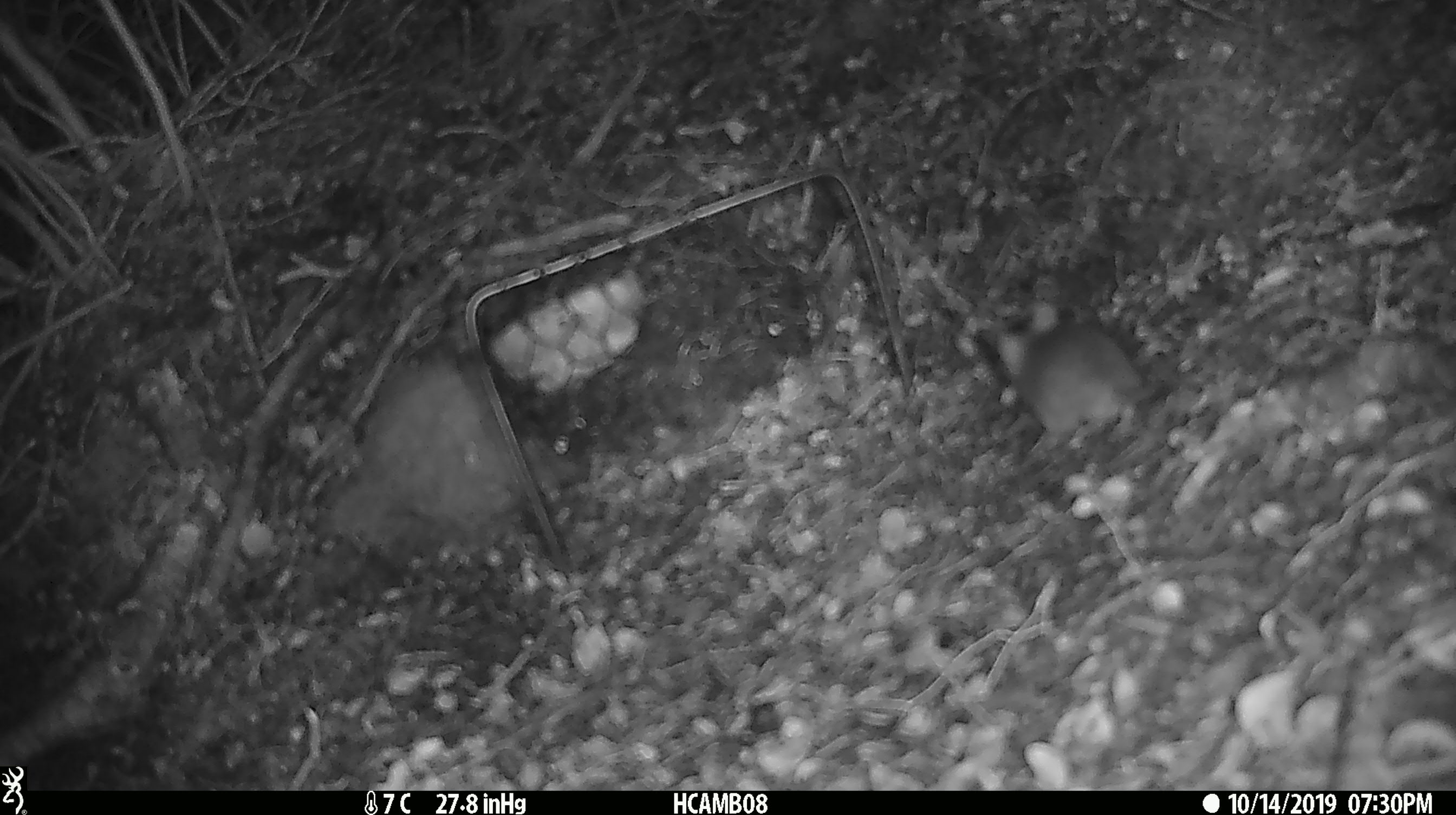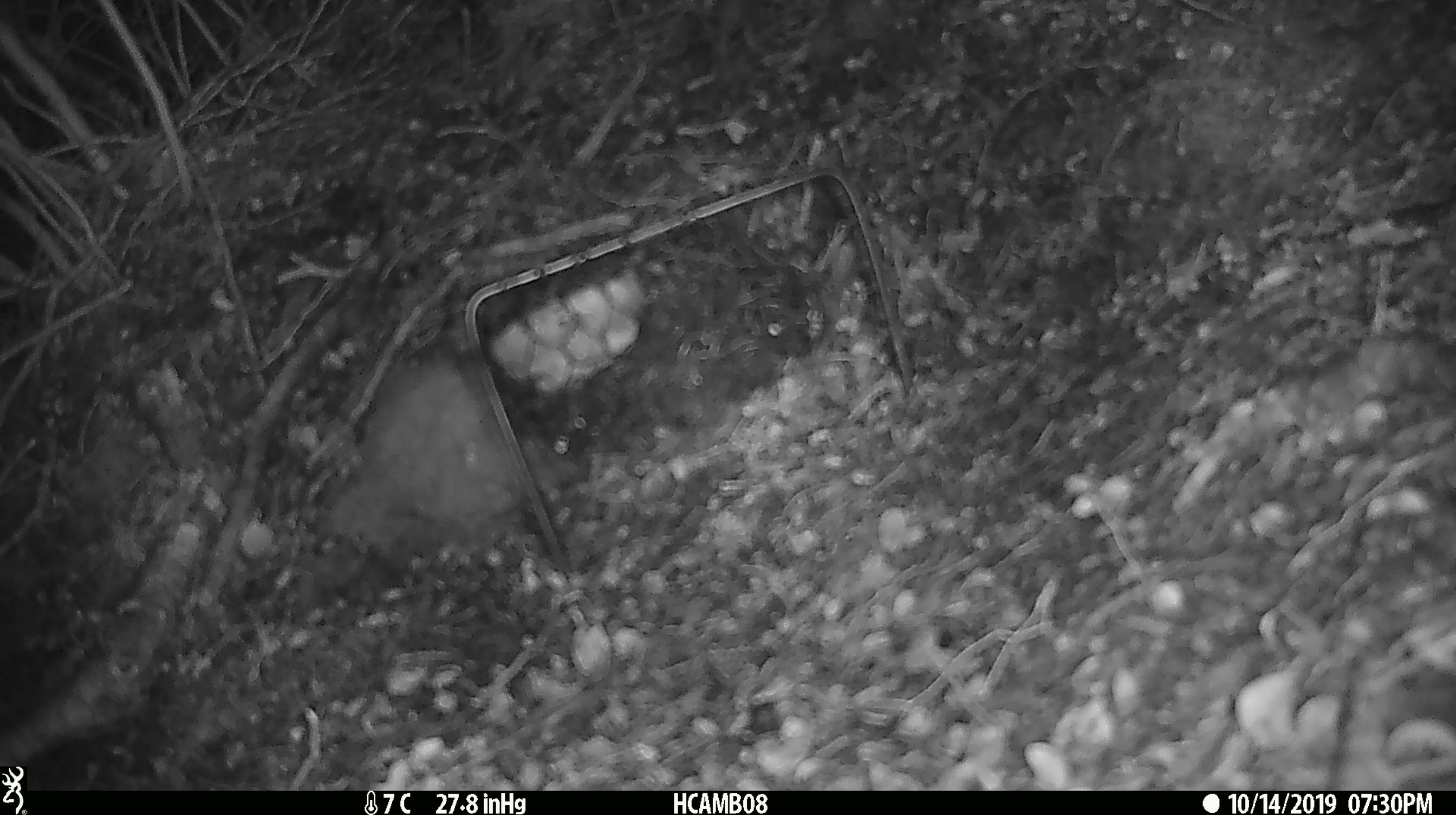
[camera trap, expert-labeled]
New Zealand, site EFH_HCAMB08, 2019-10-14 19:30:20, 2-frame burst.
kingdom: Animalia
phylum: Chordata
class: Mammalia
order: Rodentia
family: Muridae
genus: Mus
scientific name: Mus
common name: mouse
Mouse (Mus).